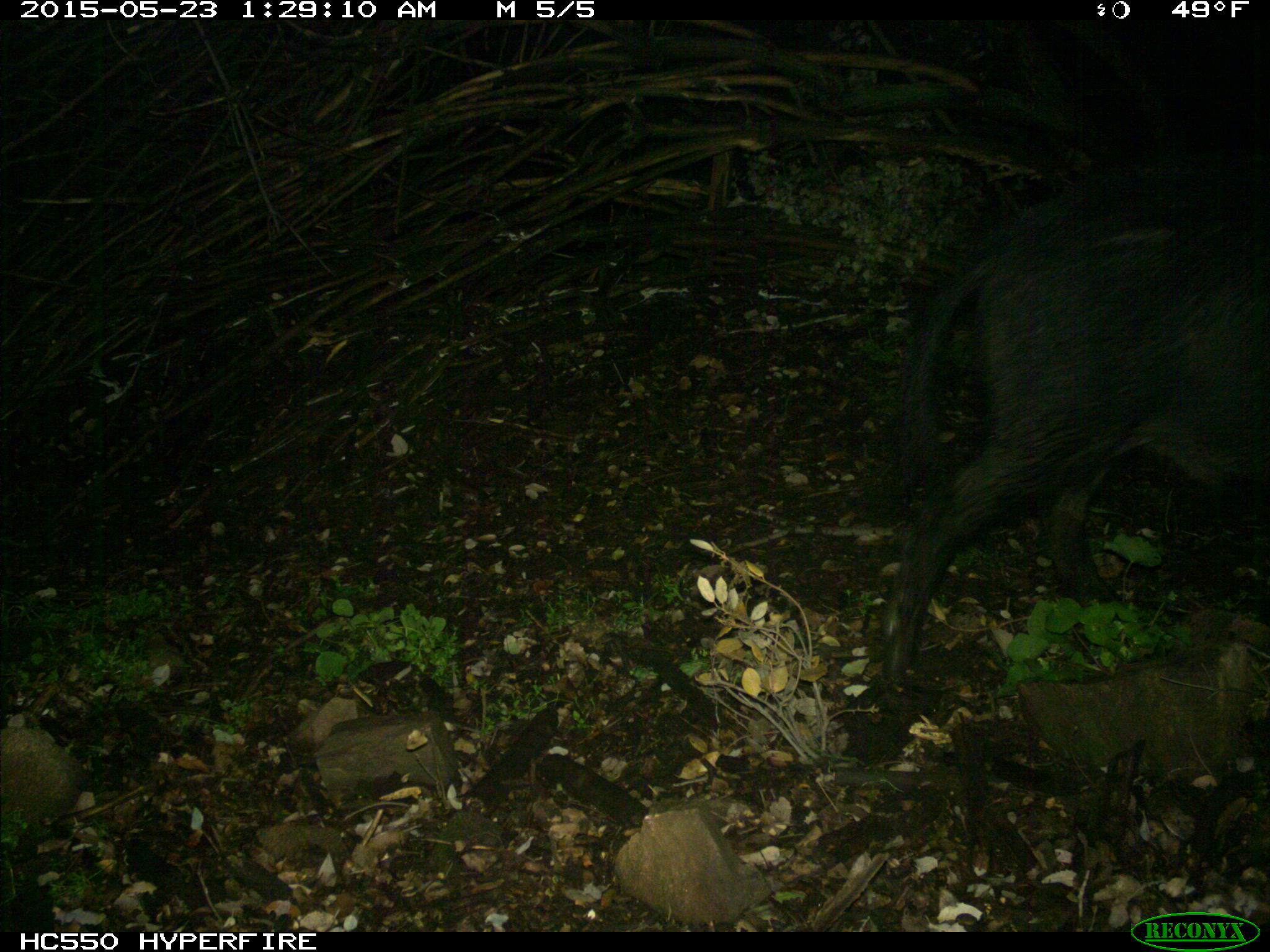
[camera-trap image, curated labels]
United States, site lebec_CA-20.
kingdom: Animalia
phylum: Chordata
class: Mammalia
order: Artiodactyla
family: Suidae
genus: Sus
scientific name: Sus scrofa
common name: wild boar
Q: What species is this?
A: Sus scrofa (wild boar).